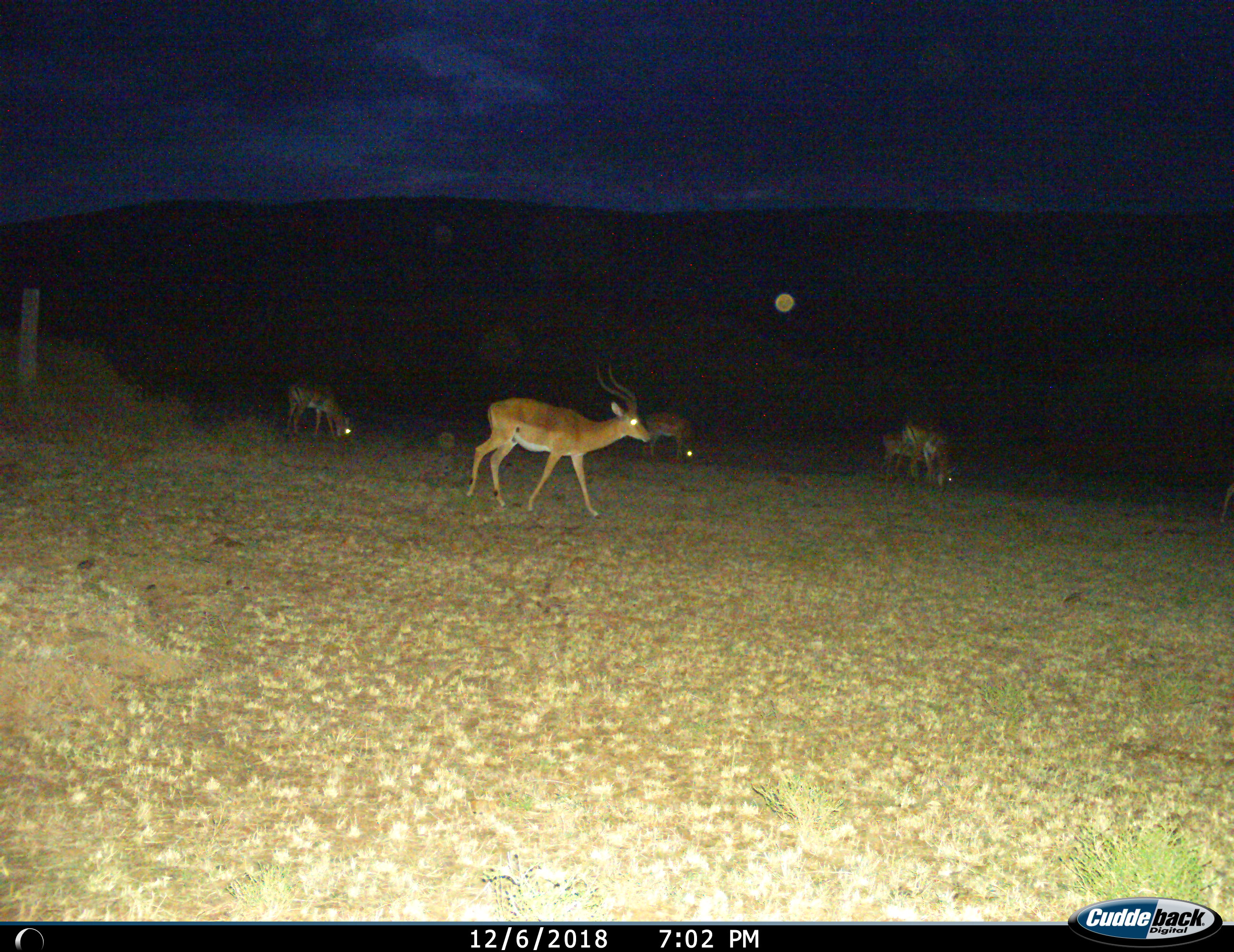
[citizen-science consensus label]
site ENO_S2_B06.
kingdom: Animalia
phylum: Chordata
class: Mammalia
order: Artiodactyla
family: Bovidae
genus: Aepyceros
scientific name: Aepyceros melampus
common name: impala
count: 5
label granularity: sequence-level